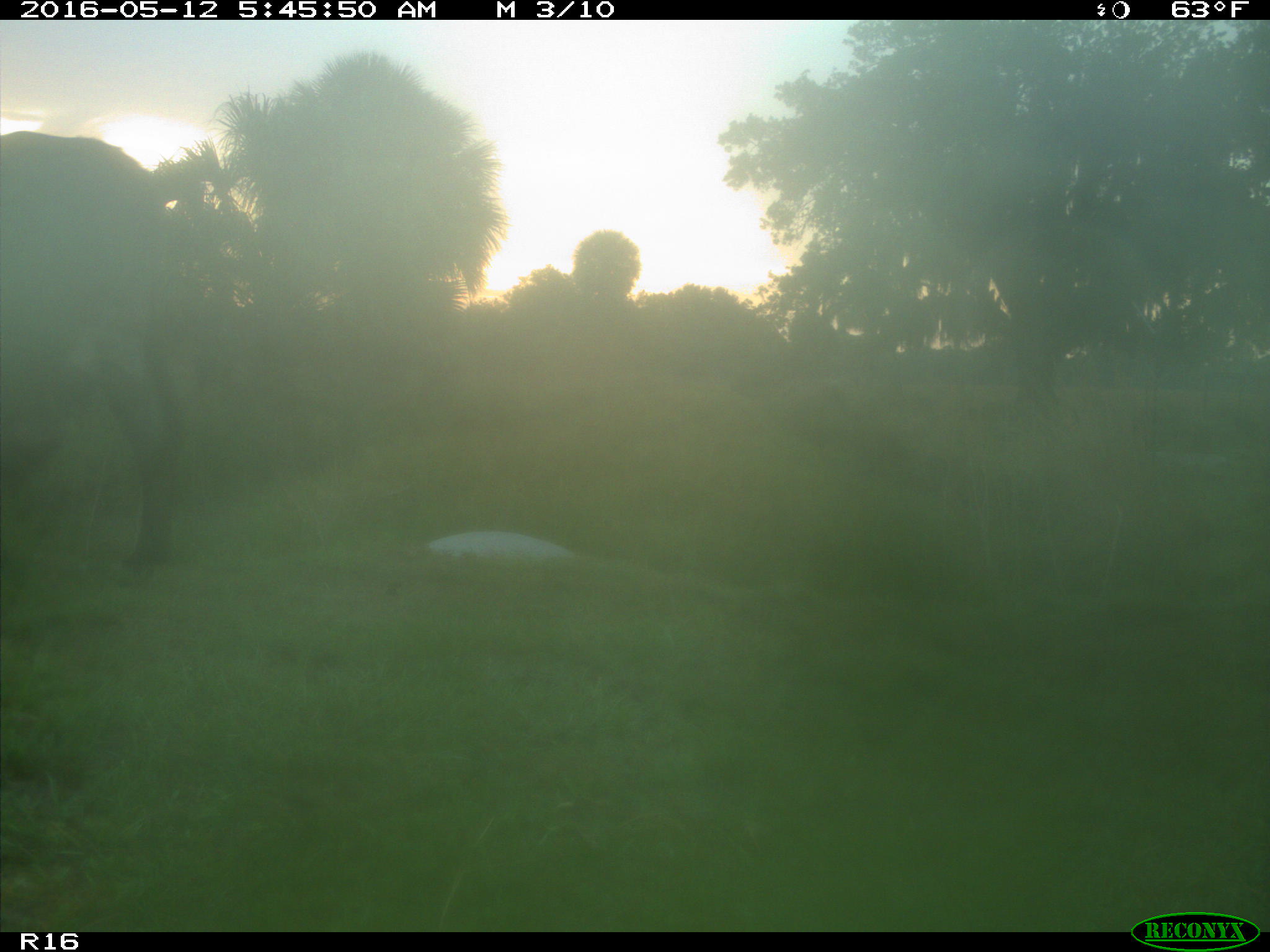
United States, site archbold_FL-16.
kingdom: Animalia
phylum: Chordata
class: Mammalia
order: Artiodactyla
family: Bovidae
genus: Bos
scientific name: Bos taurus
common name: domestic cow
Bos taurus (domestic cow).